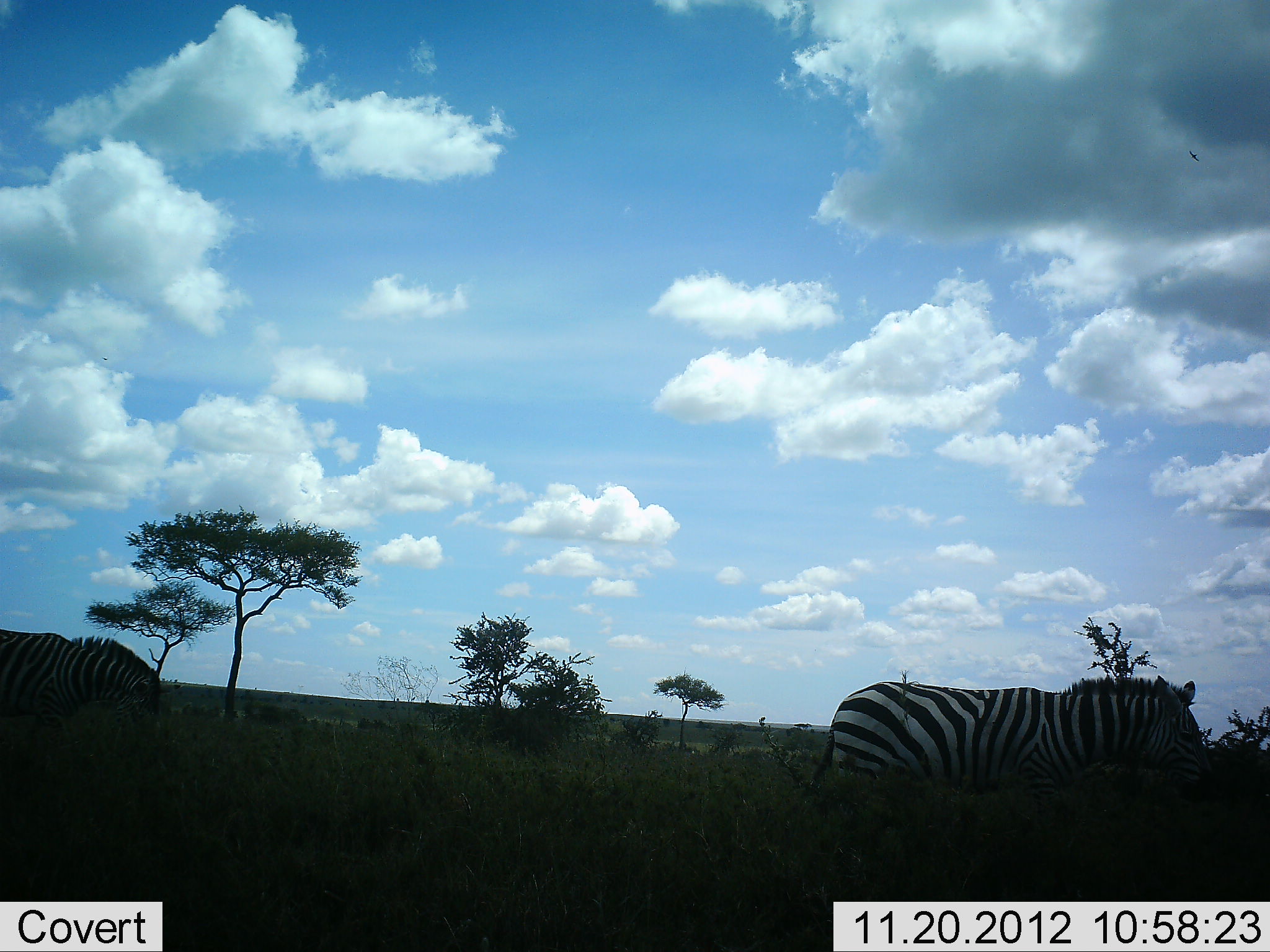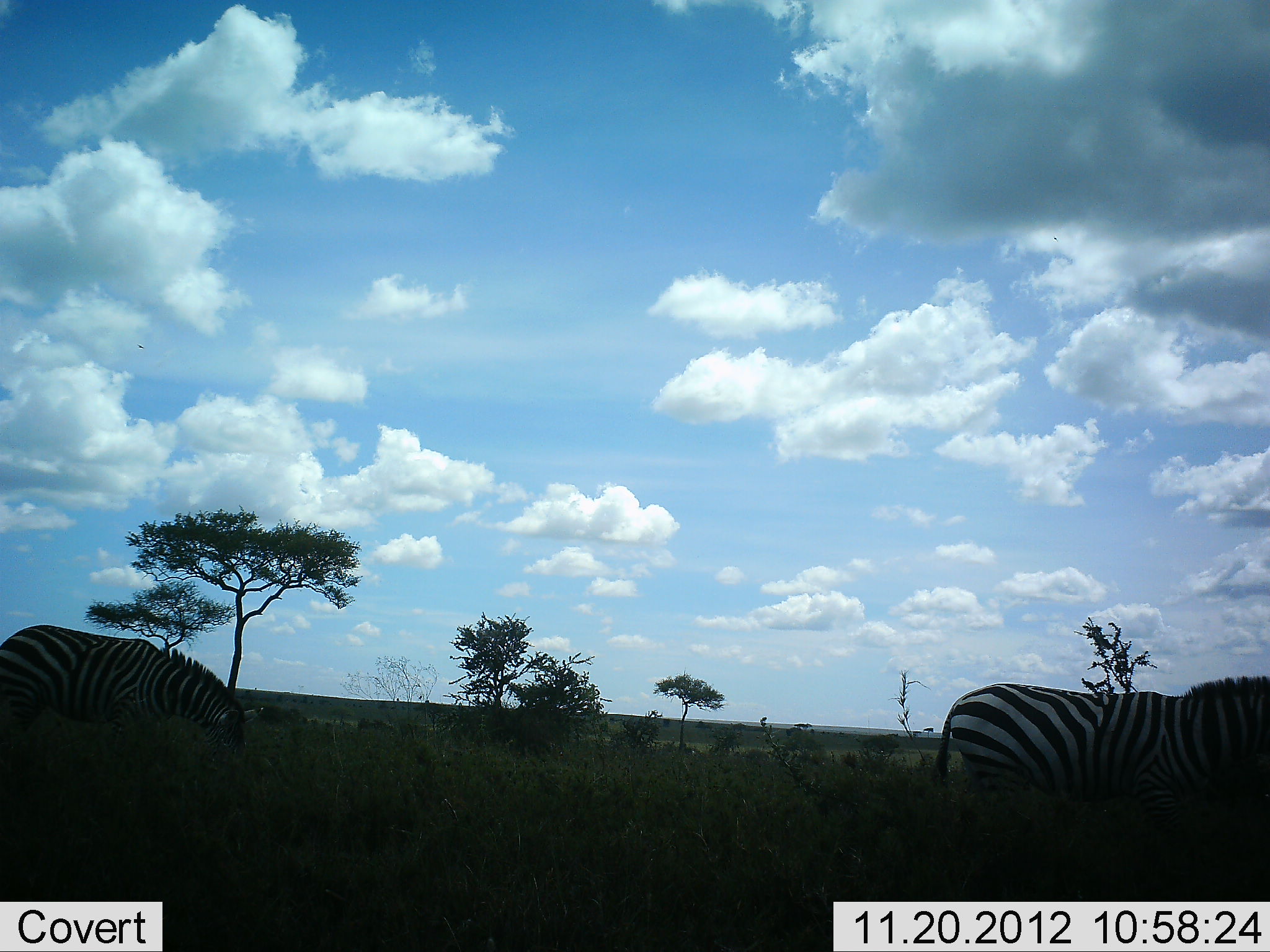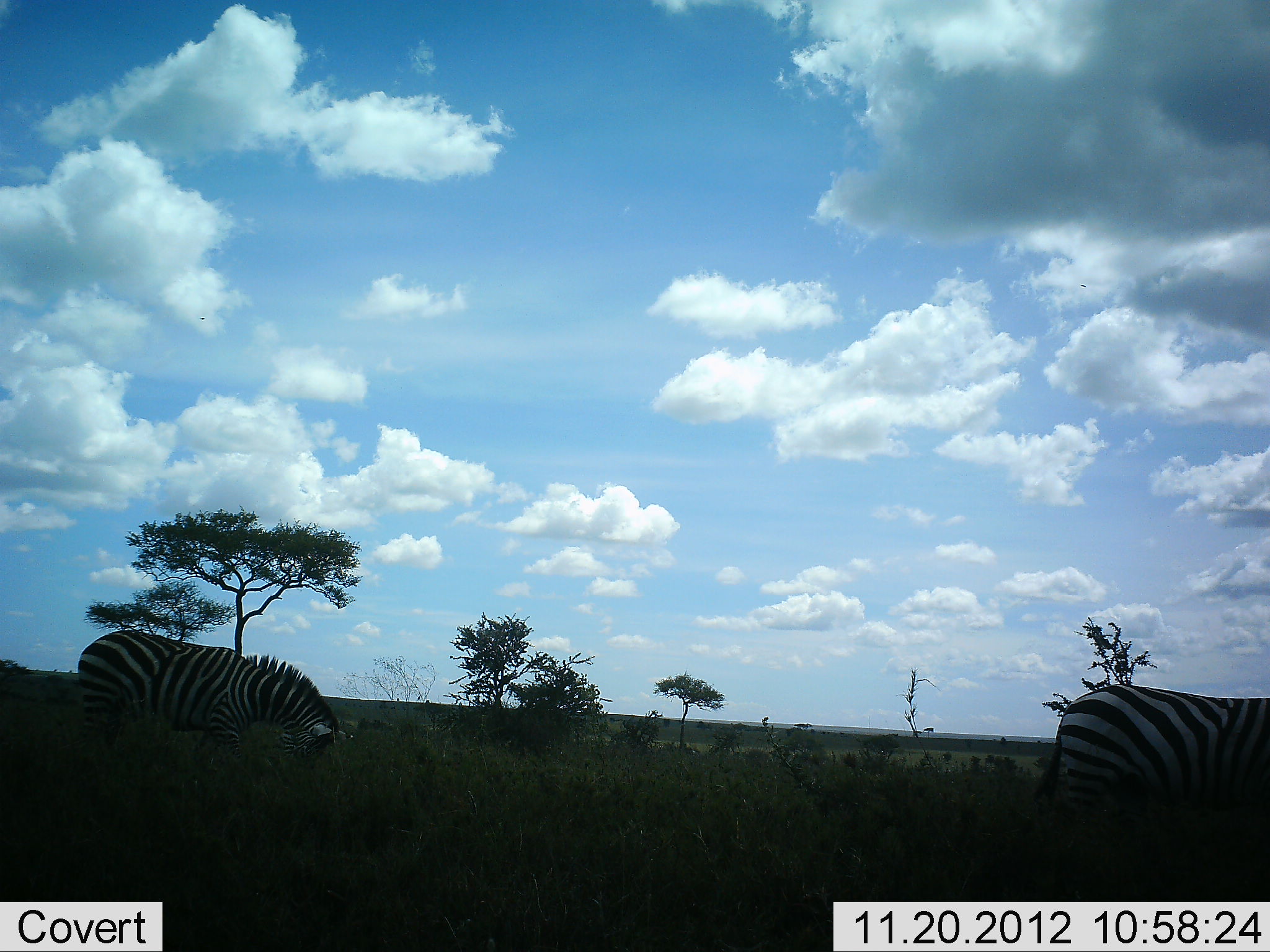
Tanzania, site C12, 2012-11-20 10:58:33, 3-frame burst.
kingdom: Animalia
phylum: Chordata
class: Mammalia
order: Perissodactyla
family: Equidae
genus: Equus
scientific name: Equus quagga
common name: plains zebra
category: zebra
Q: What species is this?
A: Zebra (plains zebra) (Equus quagga).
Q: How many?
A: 2.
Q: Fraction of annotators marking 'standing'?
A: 10%.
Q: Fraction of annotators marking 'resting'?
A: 0%.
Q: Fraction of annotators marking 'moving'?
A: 90%.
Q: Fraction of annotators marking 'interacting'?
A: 0%.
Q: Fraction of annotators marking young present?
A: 0%.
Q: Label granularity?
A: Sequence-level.